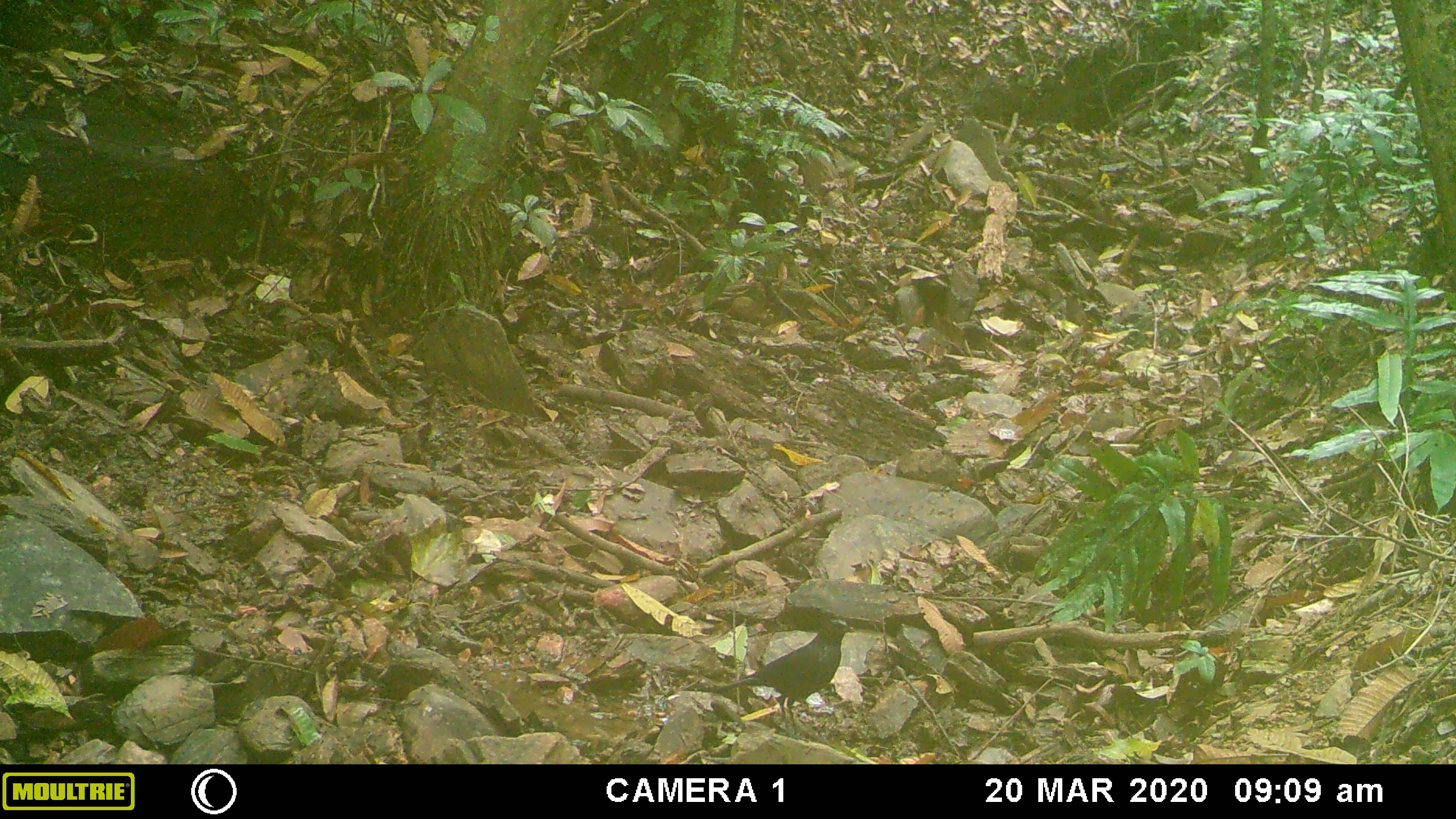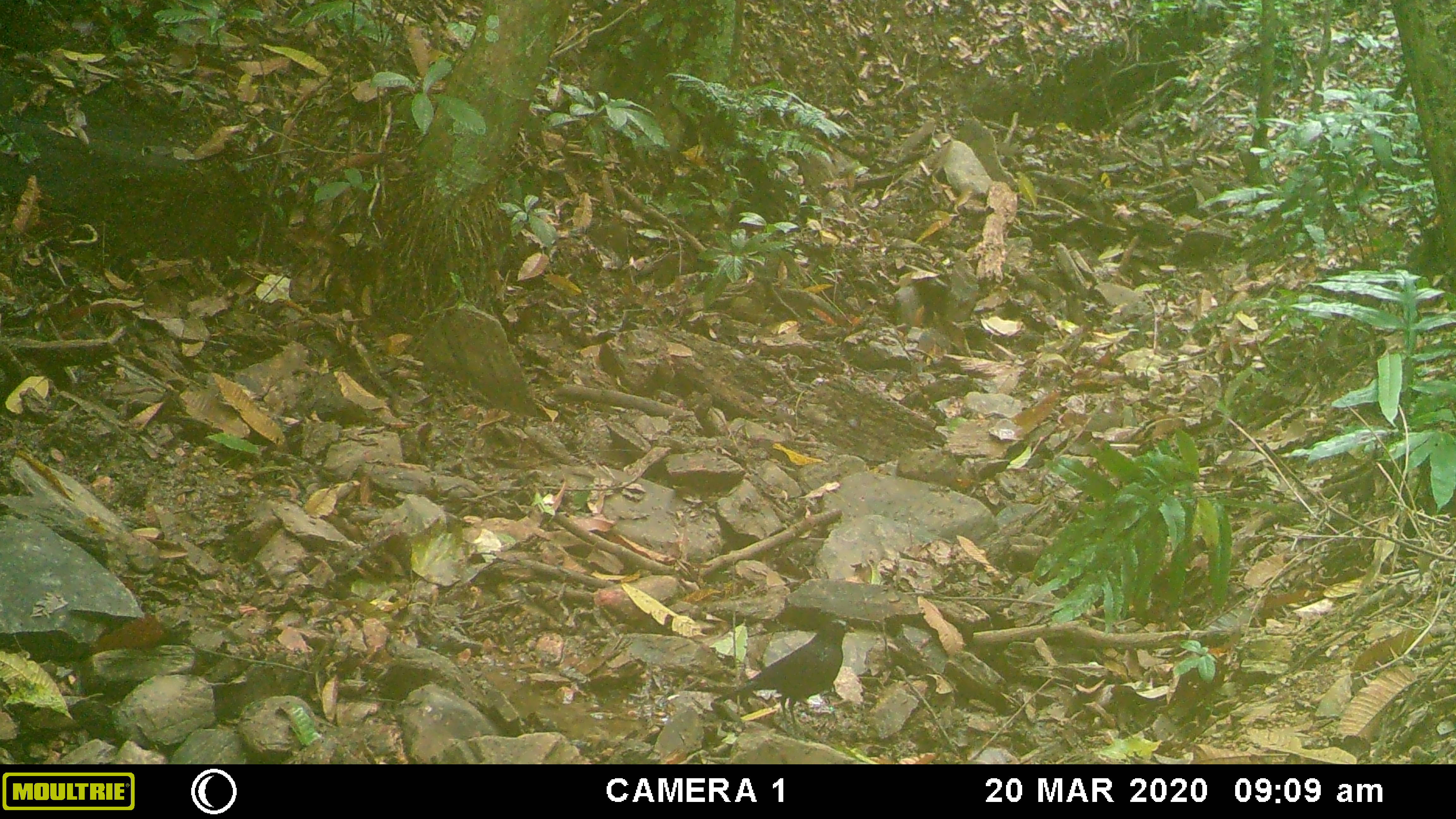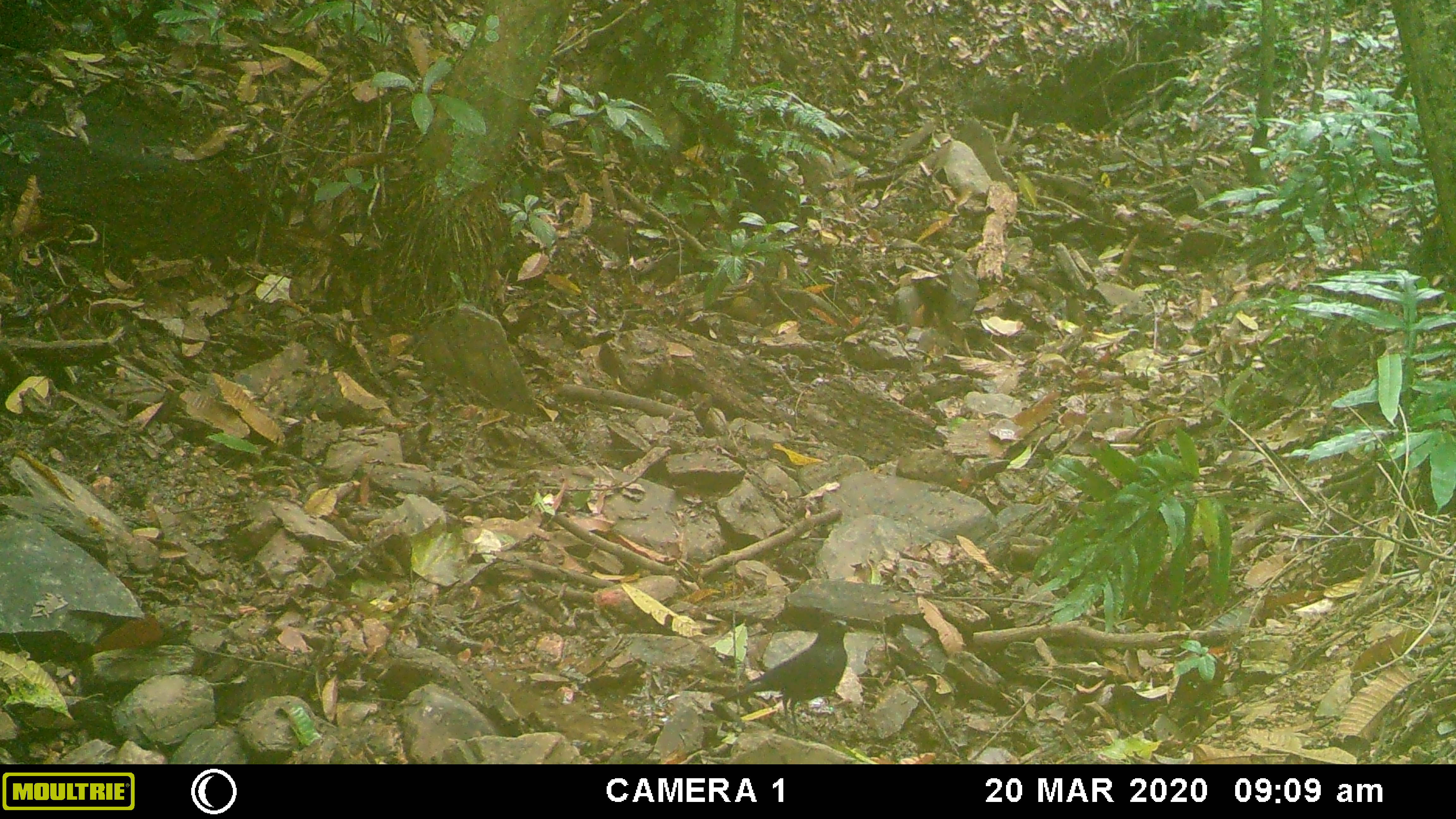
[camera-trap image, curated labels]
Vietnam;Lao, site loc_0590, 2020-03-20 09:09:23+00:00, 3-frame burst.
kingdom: Animalia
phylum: Chordata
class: Aves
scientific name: Aves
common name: bird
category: unidentified bird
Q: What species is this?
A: Unidentified bird (bird) (Aves).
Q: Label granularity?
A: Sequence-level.